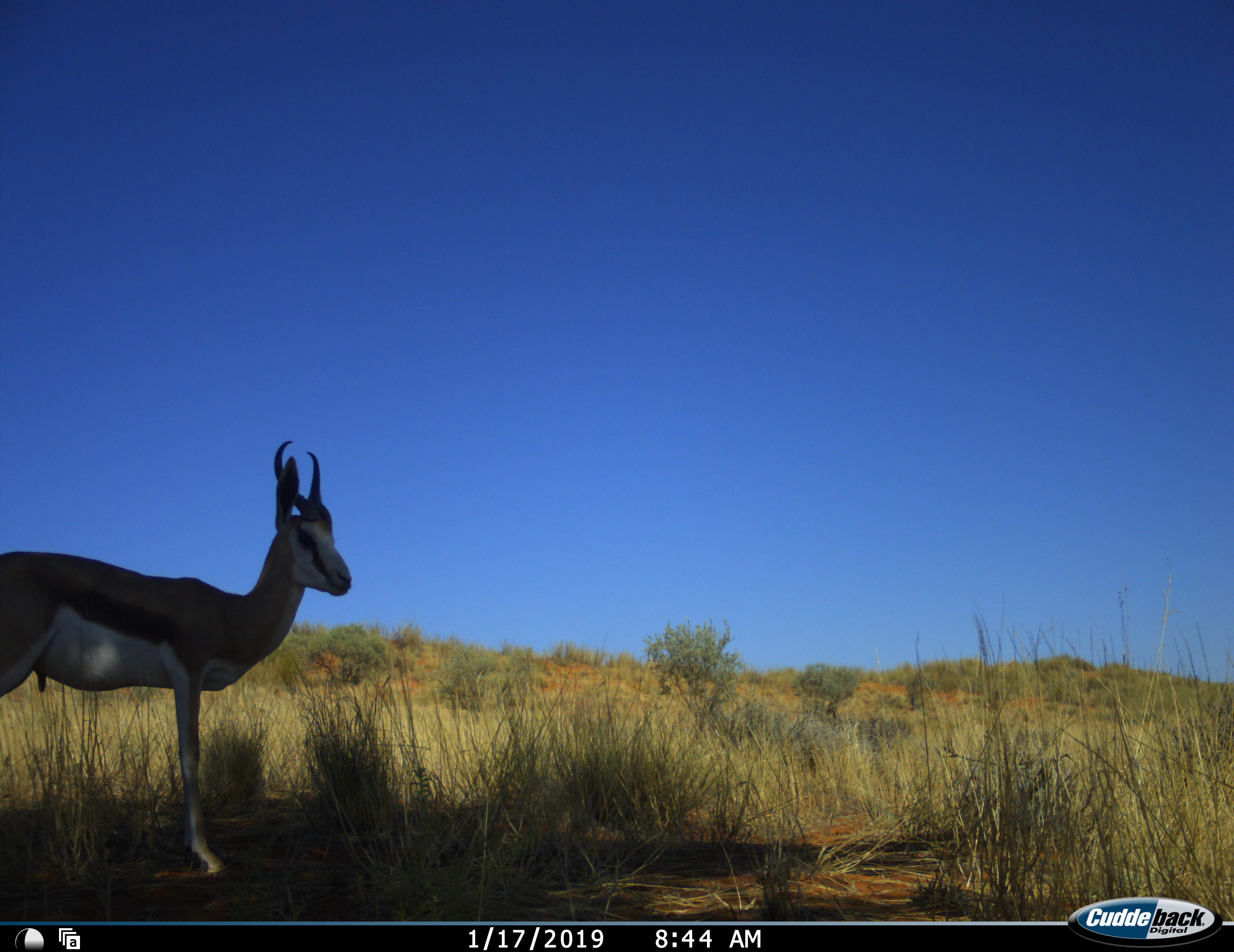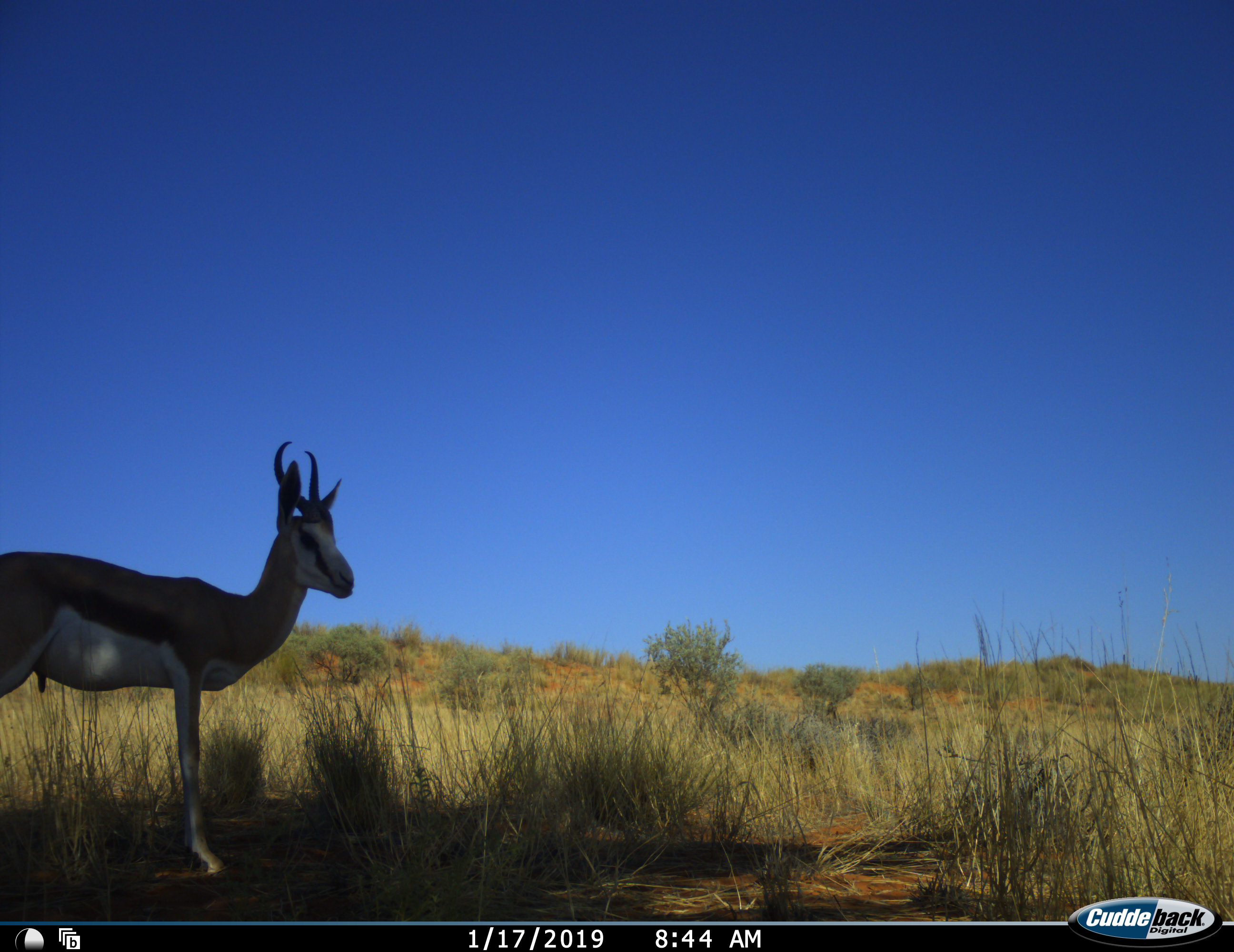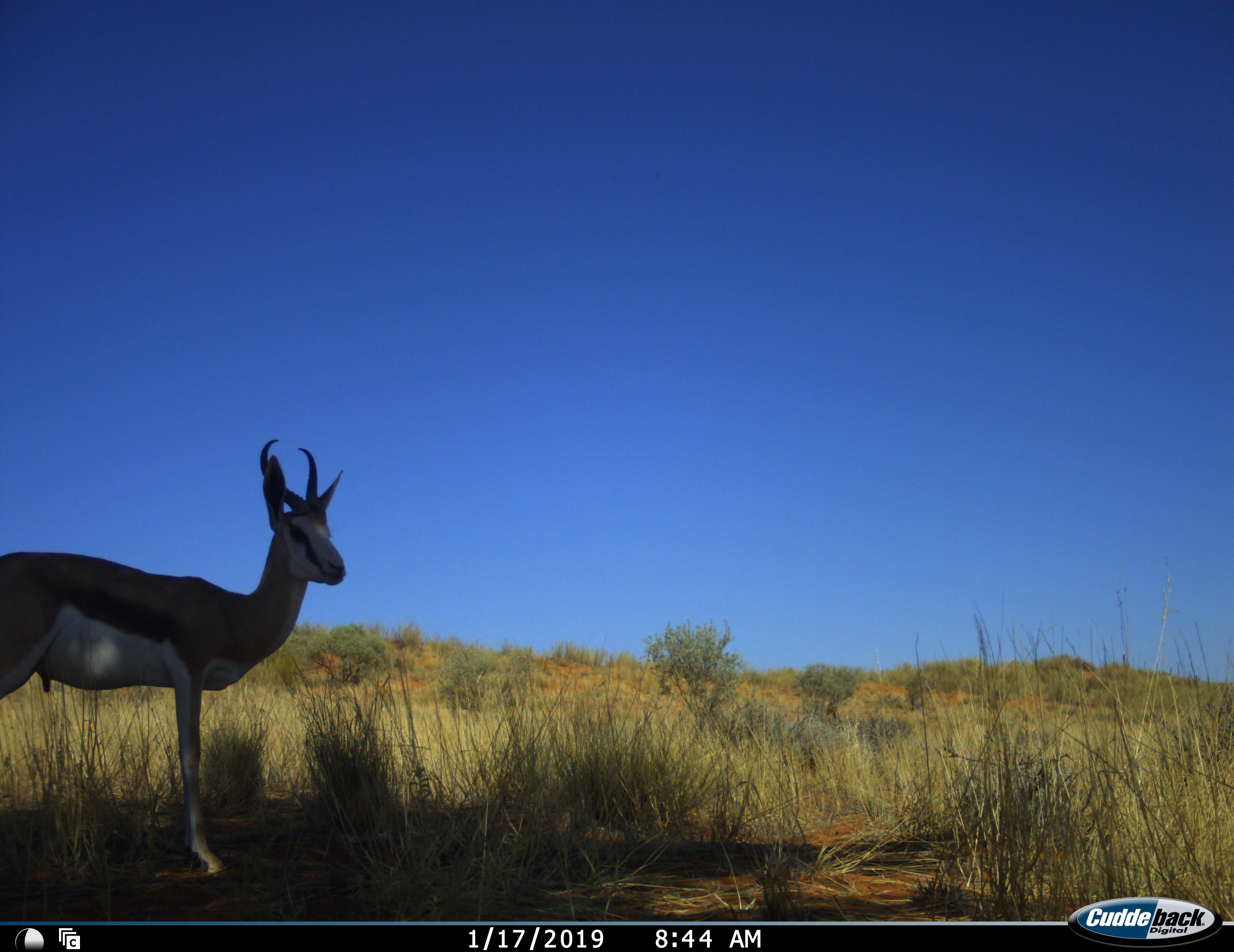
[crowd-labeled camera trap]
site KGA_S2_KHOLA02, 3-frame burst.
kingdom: Animalia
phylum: Chordata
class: Mammalia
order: Artiodactyla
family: Bovidae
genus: Antidorcas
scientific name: Antidorcas marsupialis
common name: springbok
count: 1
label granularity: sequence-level